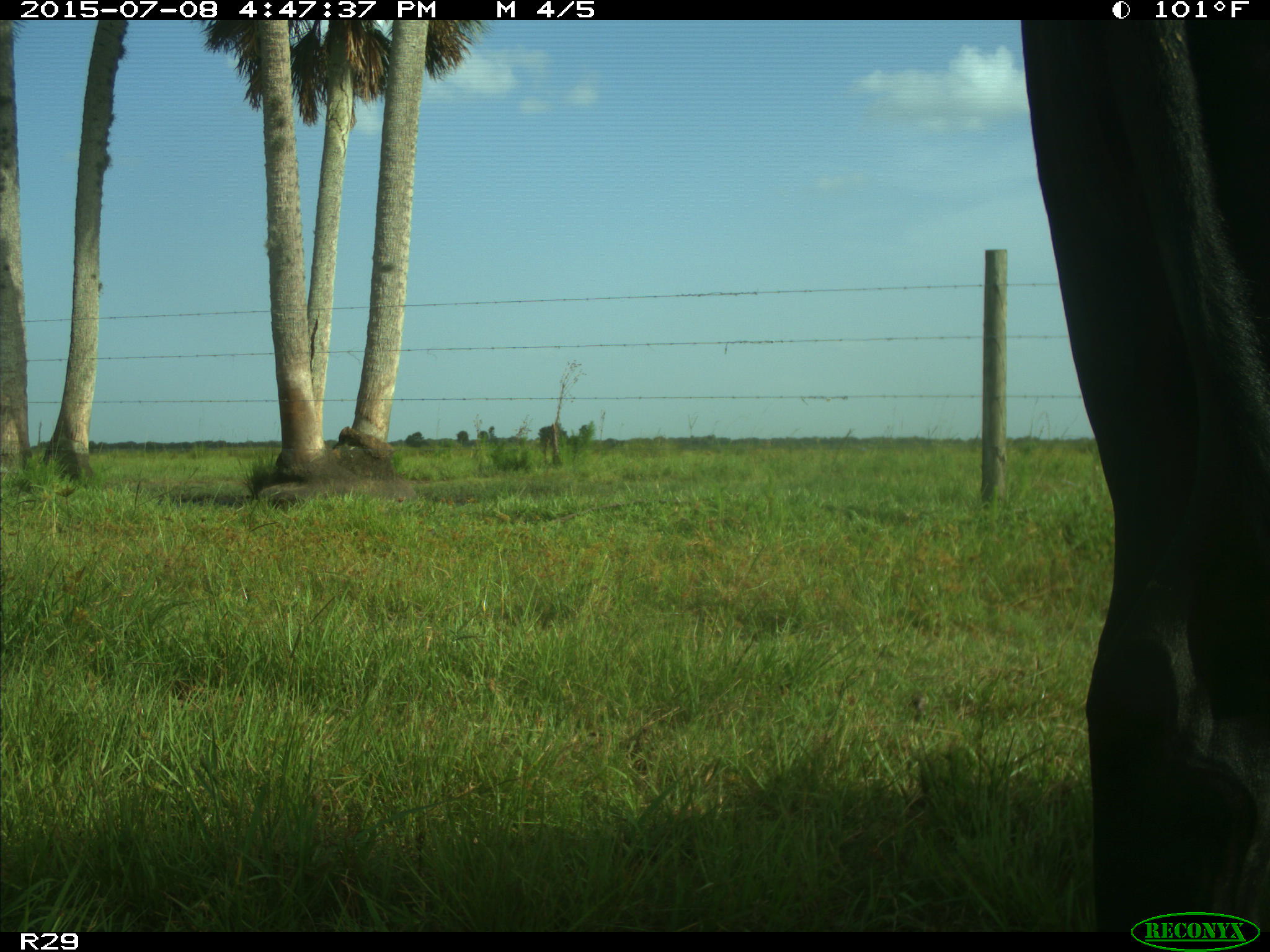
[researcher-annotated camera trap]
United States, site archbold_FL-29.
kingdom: Animalia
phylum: Chordata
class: Mammalia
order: Artiodactyla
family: Bovidae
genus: Bos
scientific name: Bos taurus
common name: domestic cow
Bos taurus (domestic cow).